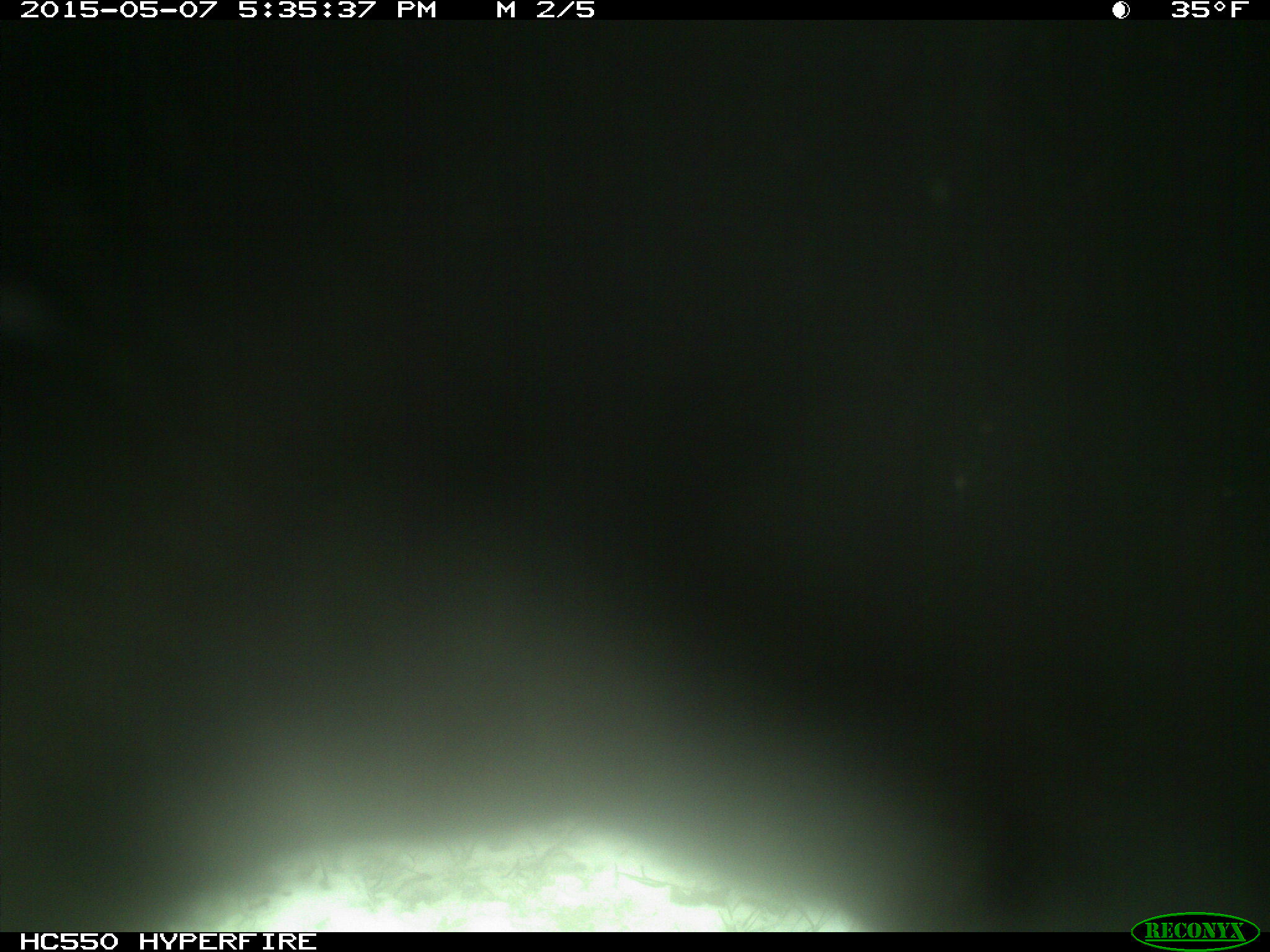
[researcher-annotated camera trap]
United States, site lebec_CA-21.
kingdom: Animalia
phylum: Chordata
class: Mammalia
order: Artiodactyla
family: Bovidae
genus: Bos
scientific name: Bos taurus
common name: domestic cow